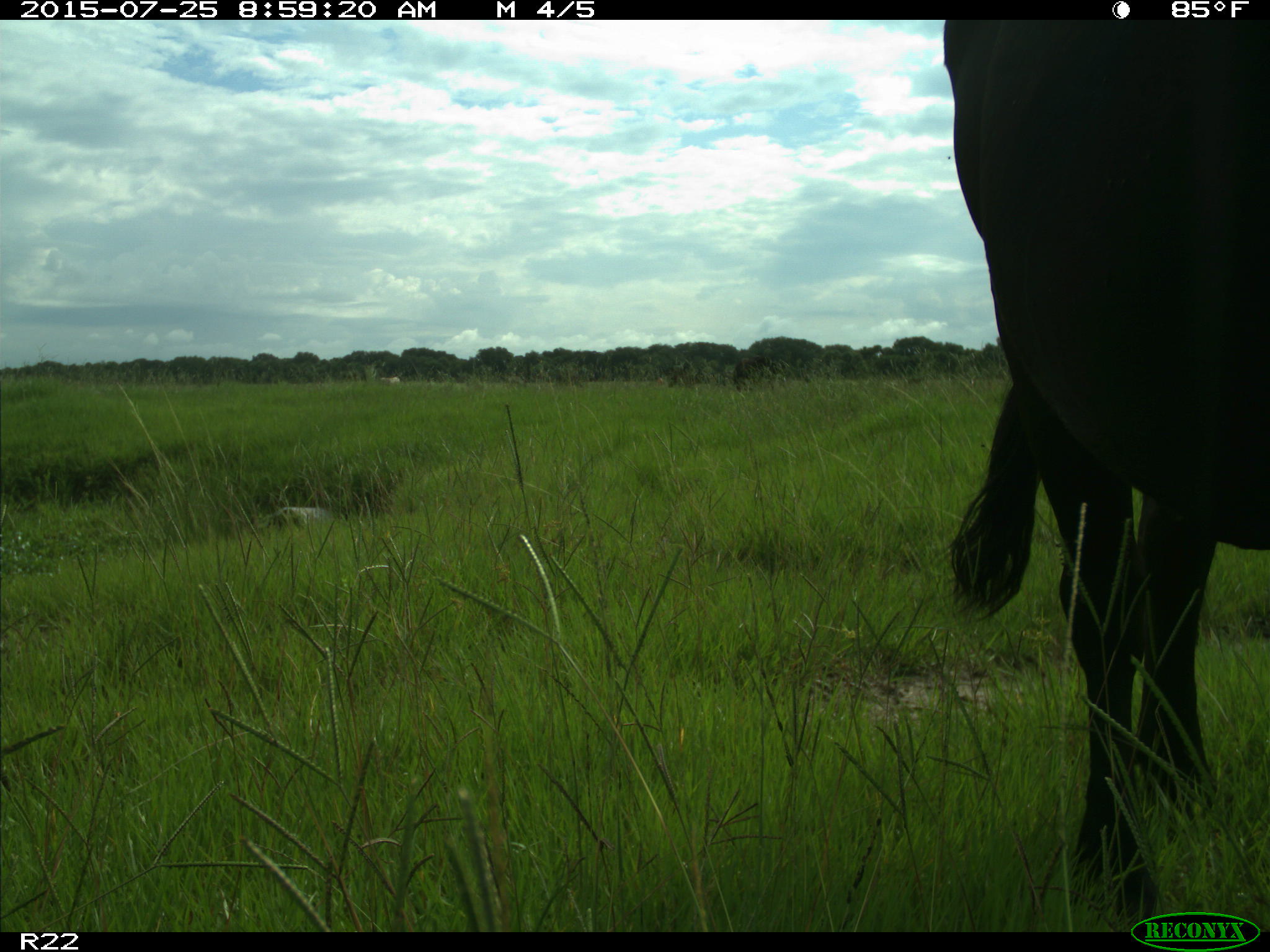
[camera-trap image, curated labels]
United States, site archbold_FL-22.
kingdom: Animalia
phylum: Chordata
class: Mammalia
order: Artiodactyla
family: Bovidae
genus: Bos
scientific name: Bos taurus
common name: domestic cow